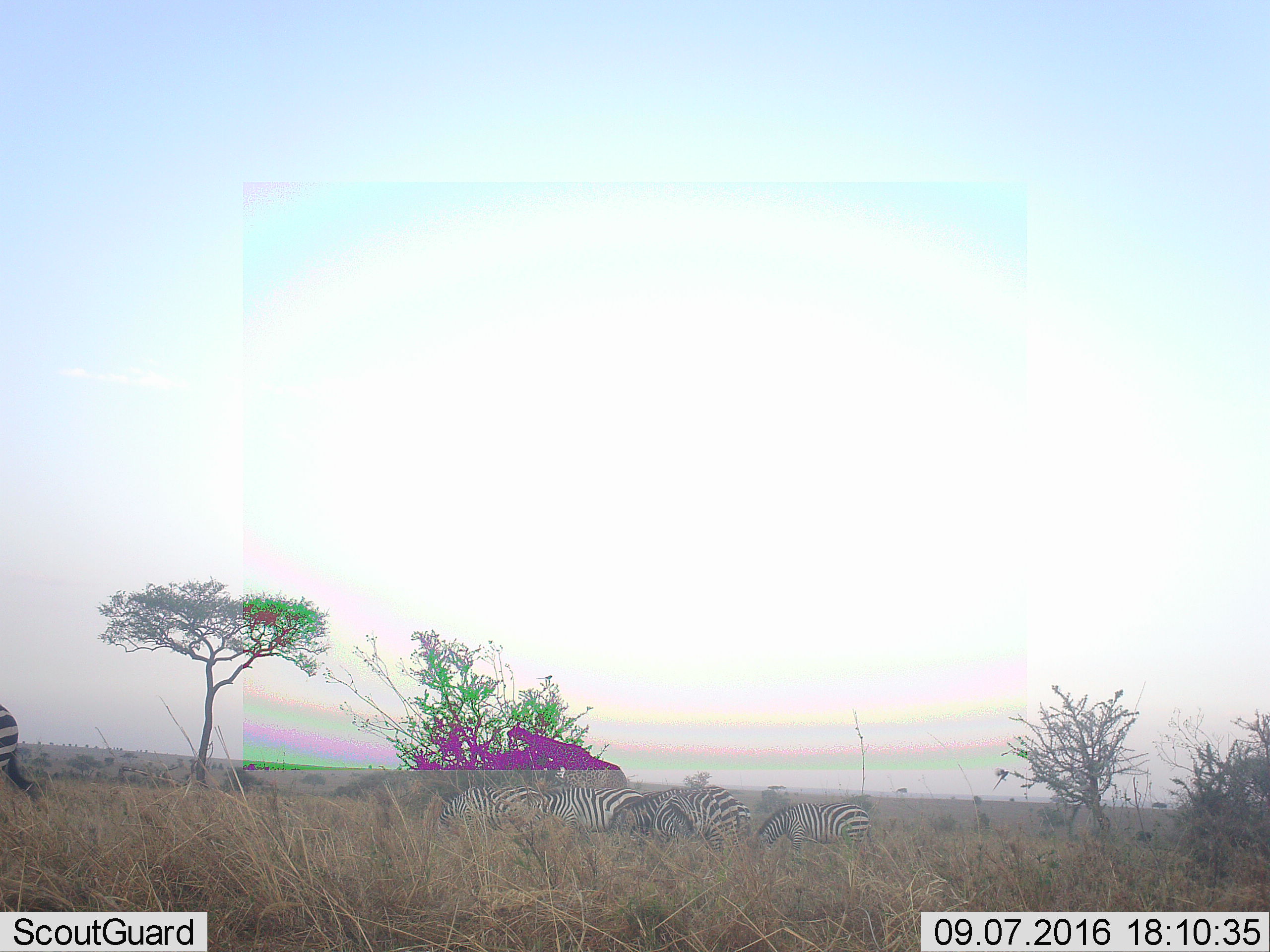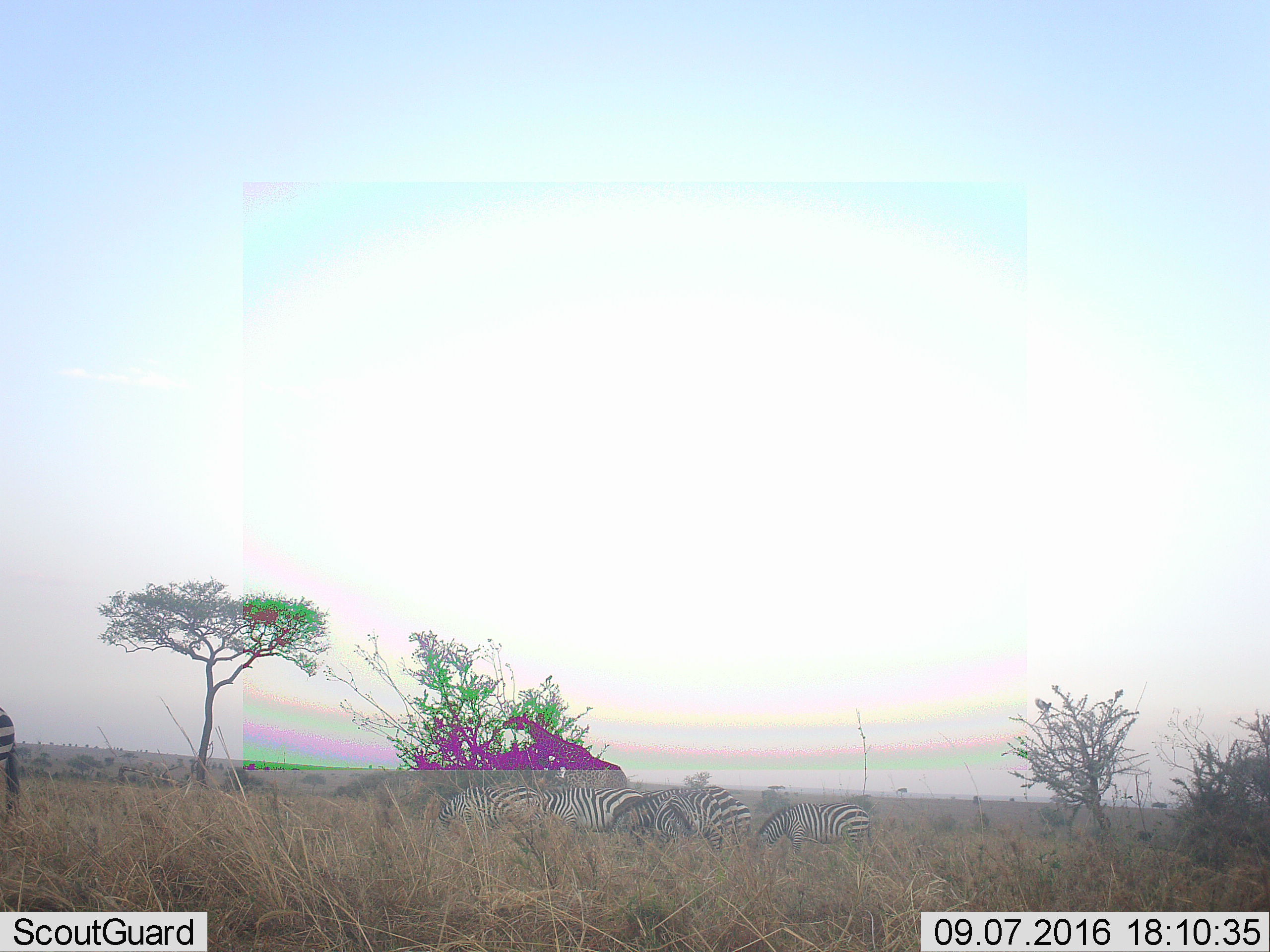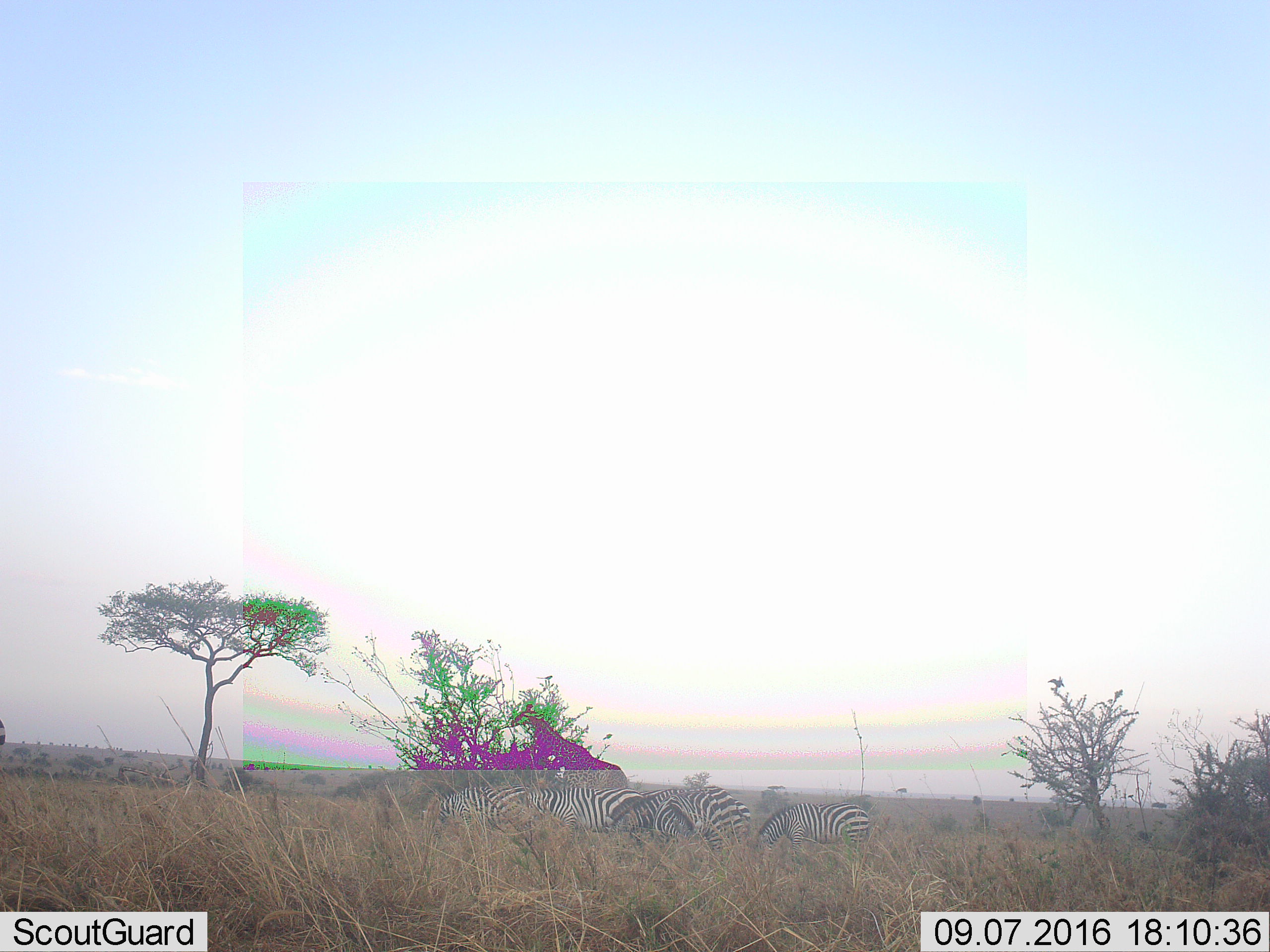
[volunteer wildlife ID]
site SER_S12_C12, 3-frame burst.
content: unidentified animal